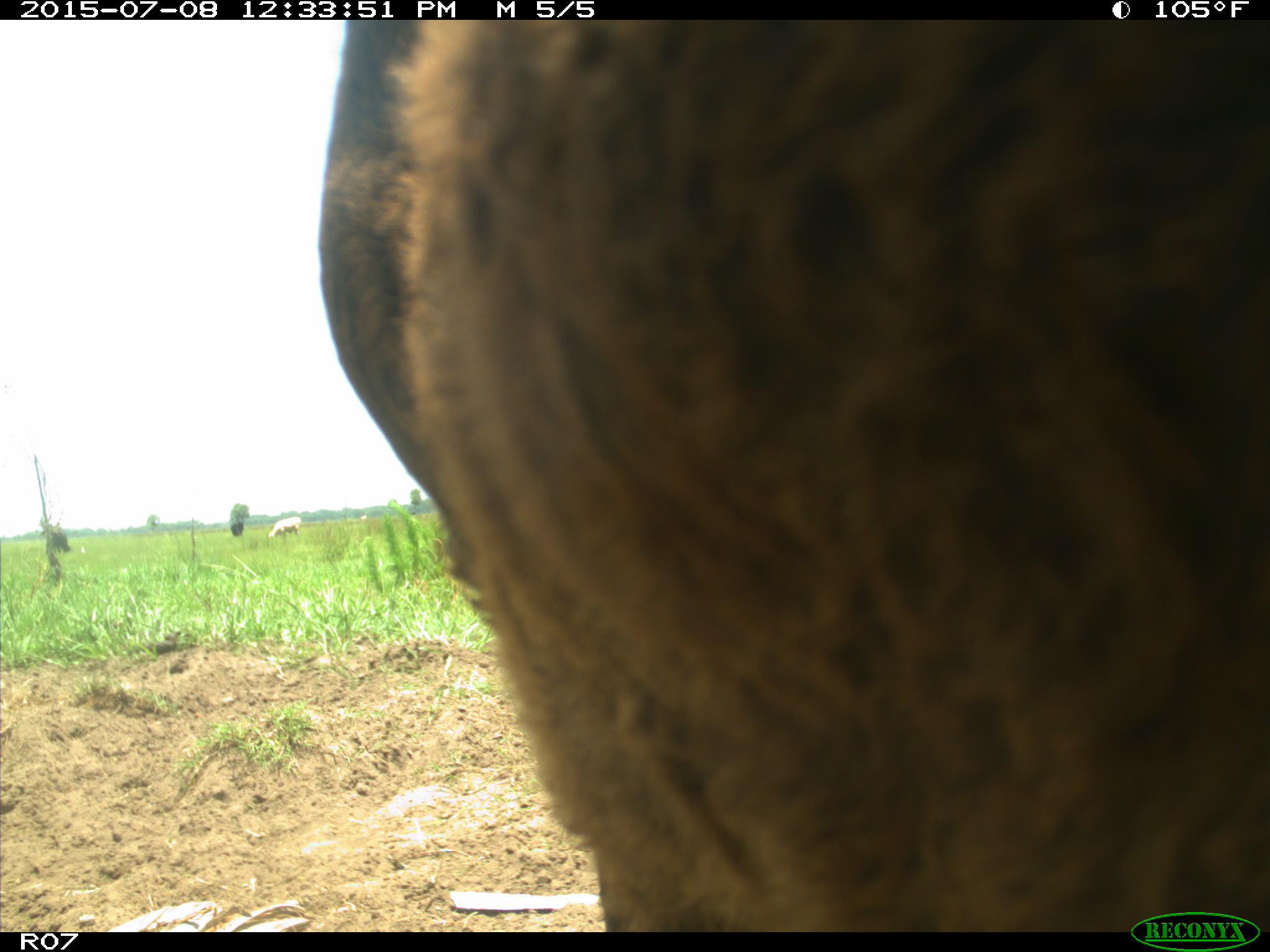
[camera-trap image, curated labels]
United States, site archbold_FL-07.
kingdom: Animalia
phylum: Chordata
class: Mammalia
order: Artiodactyla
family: Bovidae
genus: Bos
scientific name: Bos taurus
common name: domestic cow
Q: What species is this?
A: Bos taurus (domestic cow).